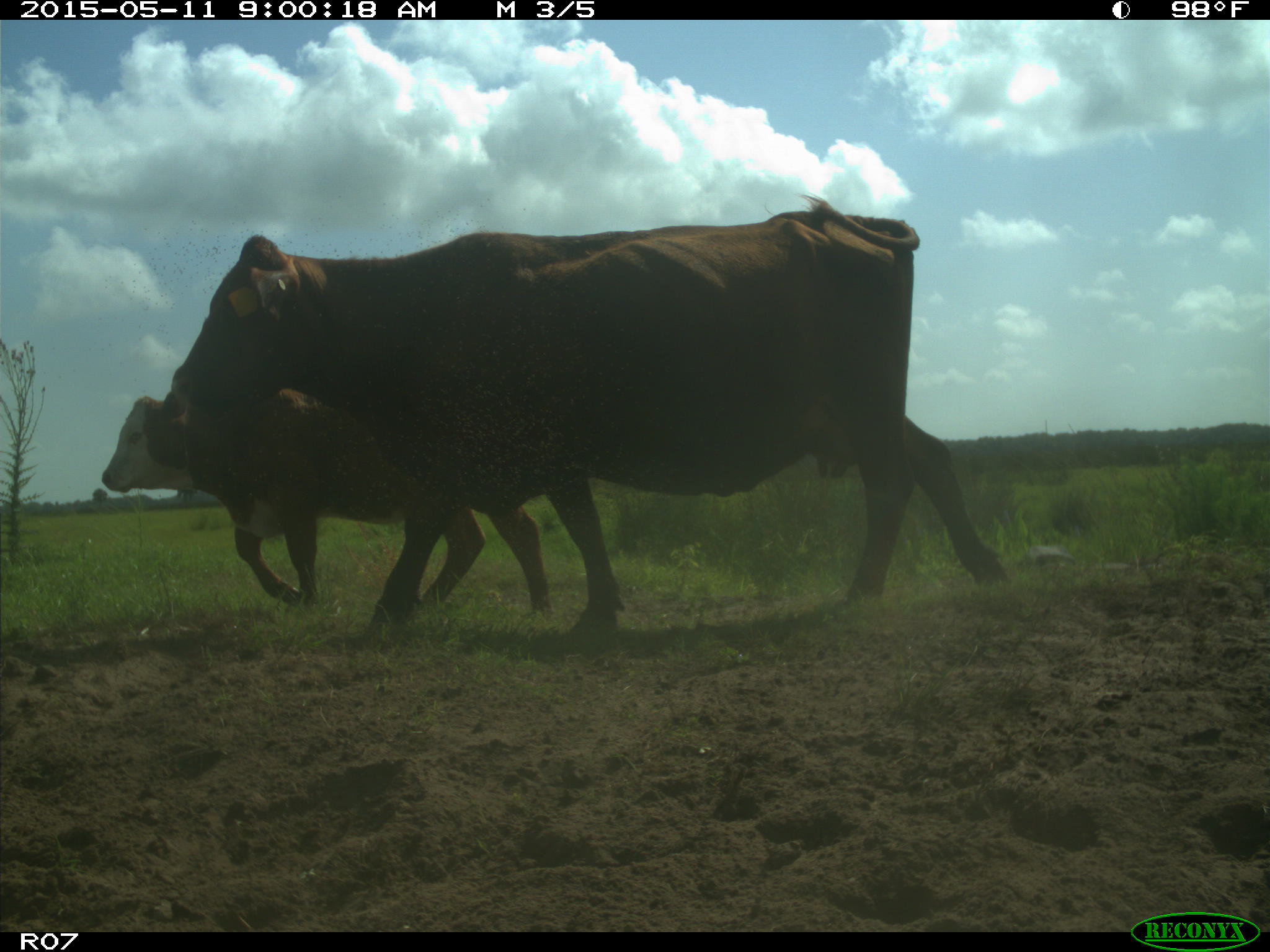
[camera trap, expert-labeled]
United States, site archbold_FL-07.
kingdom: Animalia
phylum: Chordata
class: Mammalia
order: Artiodactyla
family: Bovidae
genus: Bos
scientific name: Bos taurus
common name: domestic cow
Bos taurus (domestic cow).